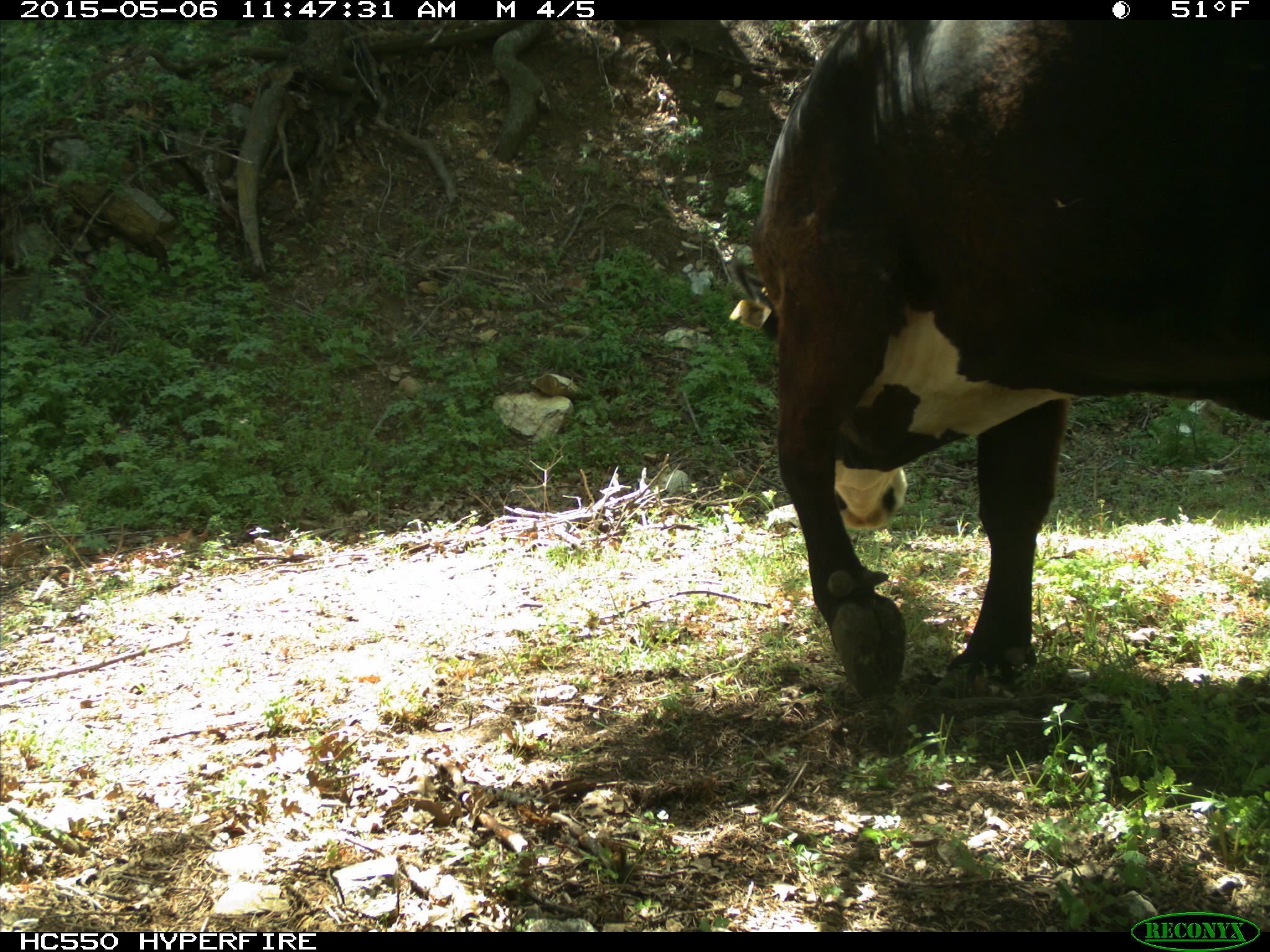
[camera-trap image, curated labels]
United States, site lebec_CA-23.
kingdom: Animalia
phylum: Chordata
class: Mammalia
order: Artiodactyla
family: Bovidae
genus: Bos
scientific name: Bos taurus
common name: domestic cow